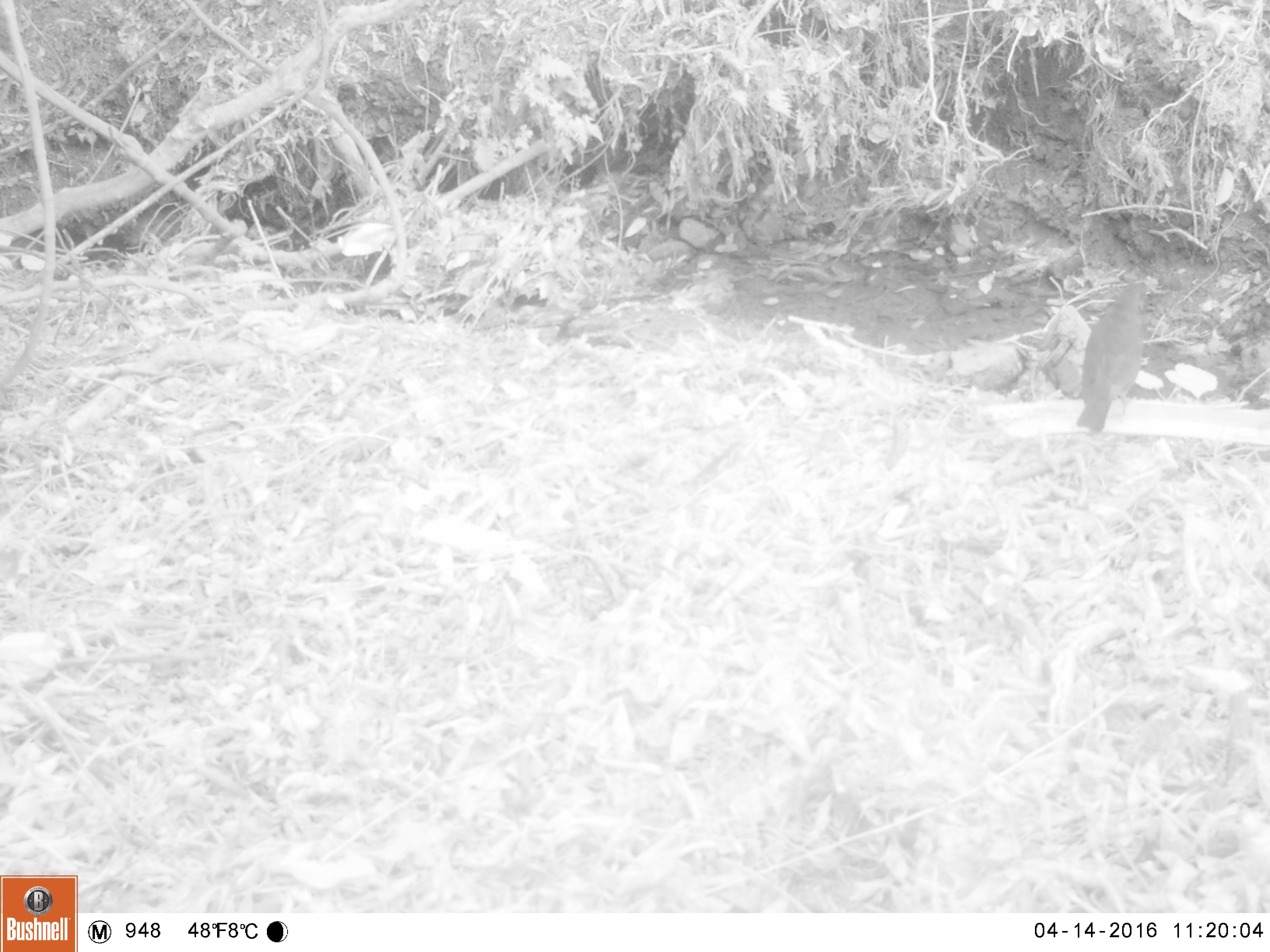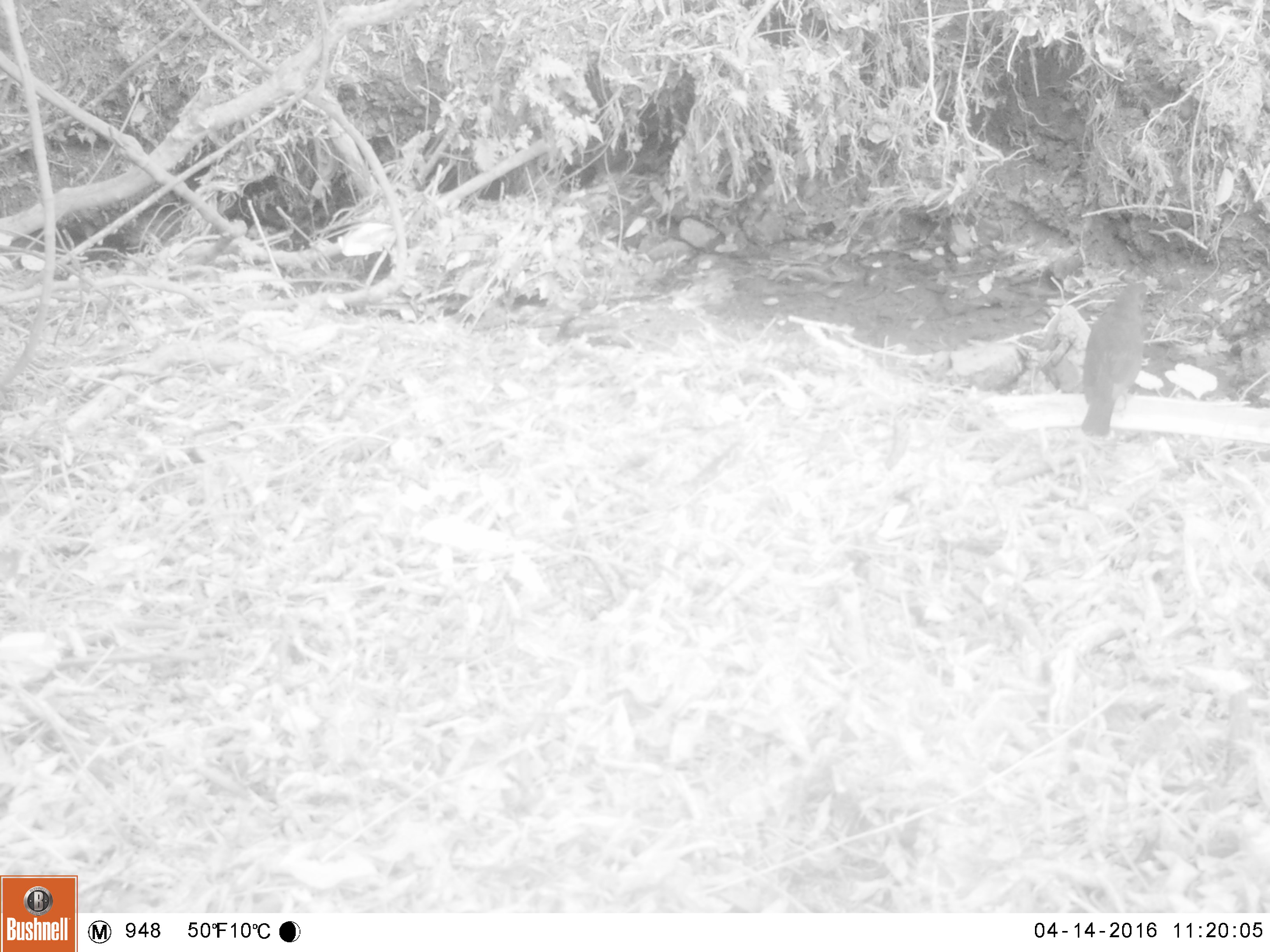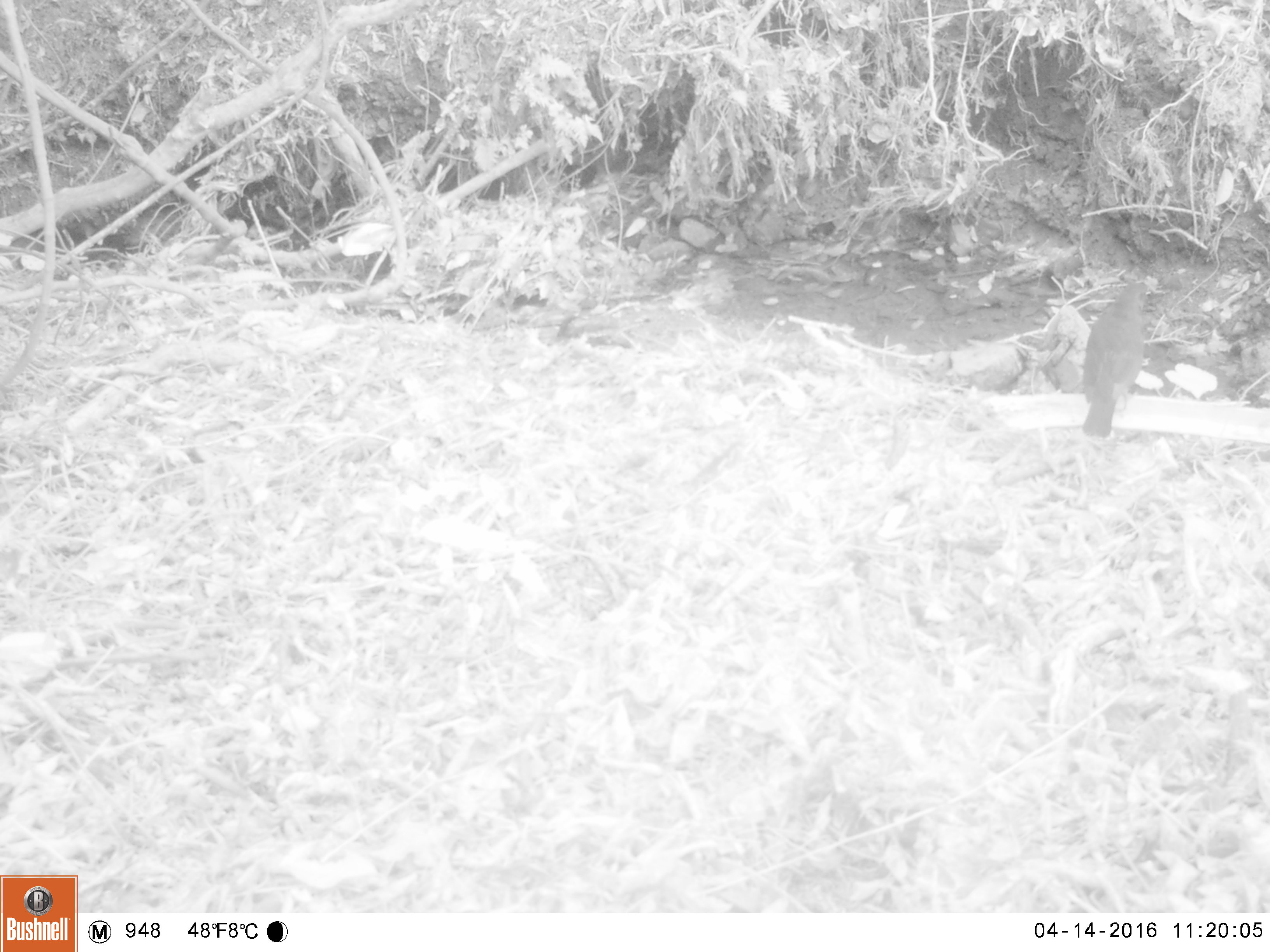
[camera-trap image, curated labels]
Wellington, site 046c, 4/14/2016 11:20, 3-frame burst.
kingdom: Animalia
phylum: Chordata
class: Aves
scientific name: Aves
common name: bird